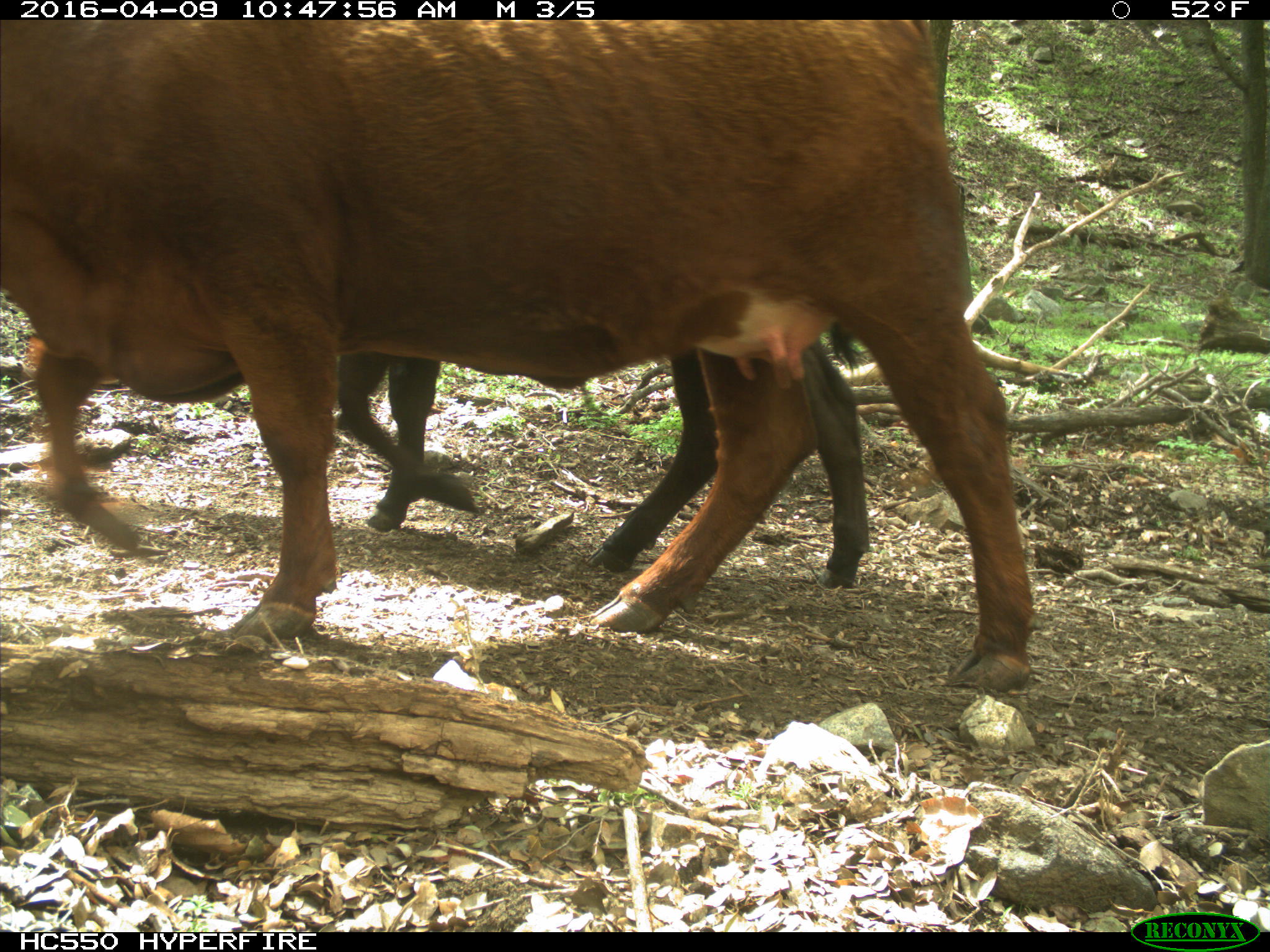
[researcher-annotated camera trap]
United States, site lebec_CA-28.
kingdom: Animalia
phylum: Chordata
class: Mammalia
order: Artiodactyla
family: Bovidae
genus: Bos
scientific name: Bos taurus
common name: domestic cow